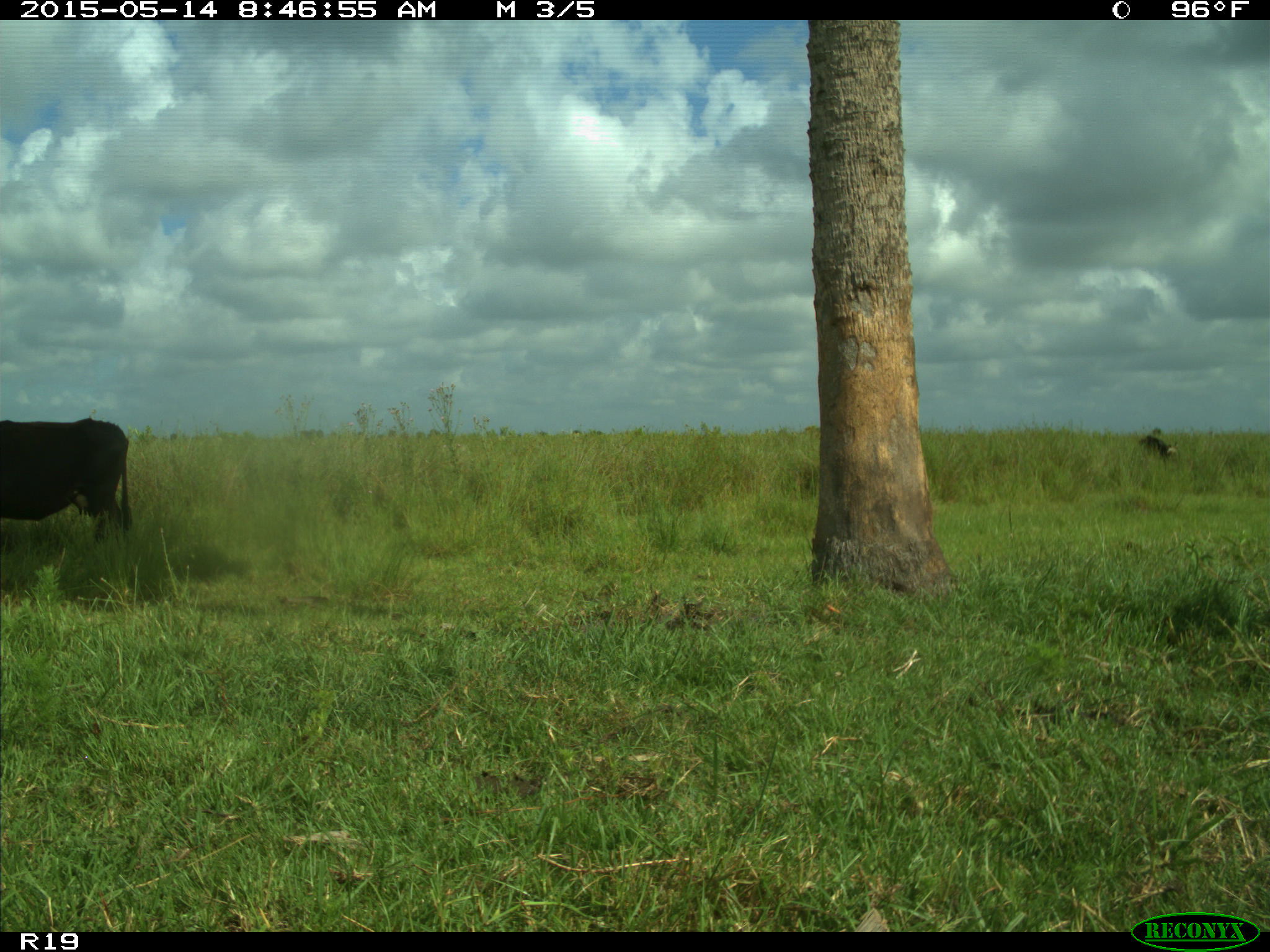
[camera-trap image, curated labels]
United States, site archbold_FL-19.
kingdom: Animalia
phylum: Chordata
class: Mammalia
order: Artiodactyla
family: Bovidae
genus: Bos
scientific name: Bos taurus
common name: domestic cow